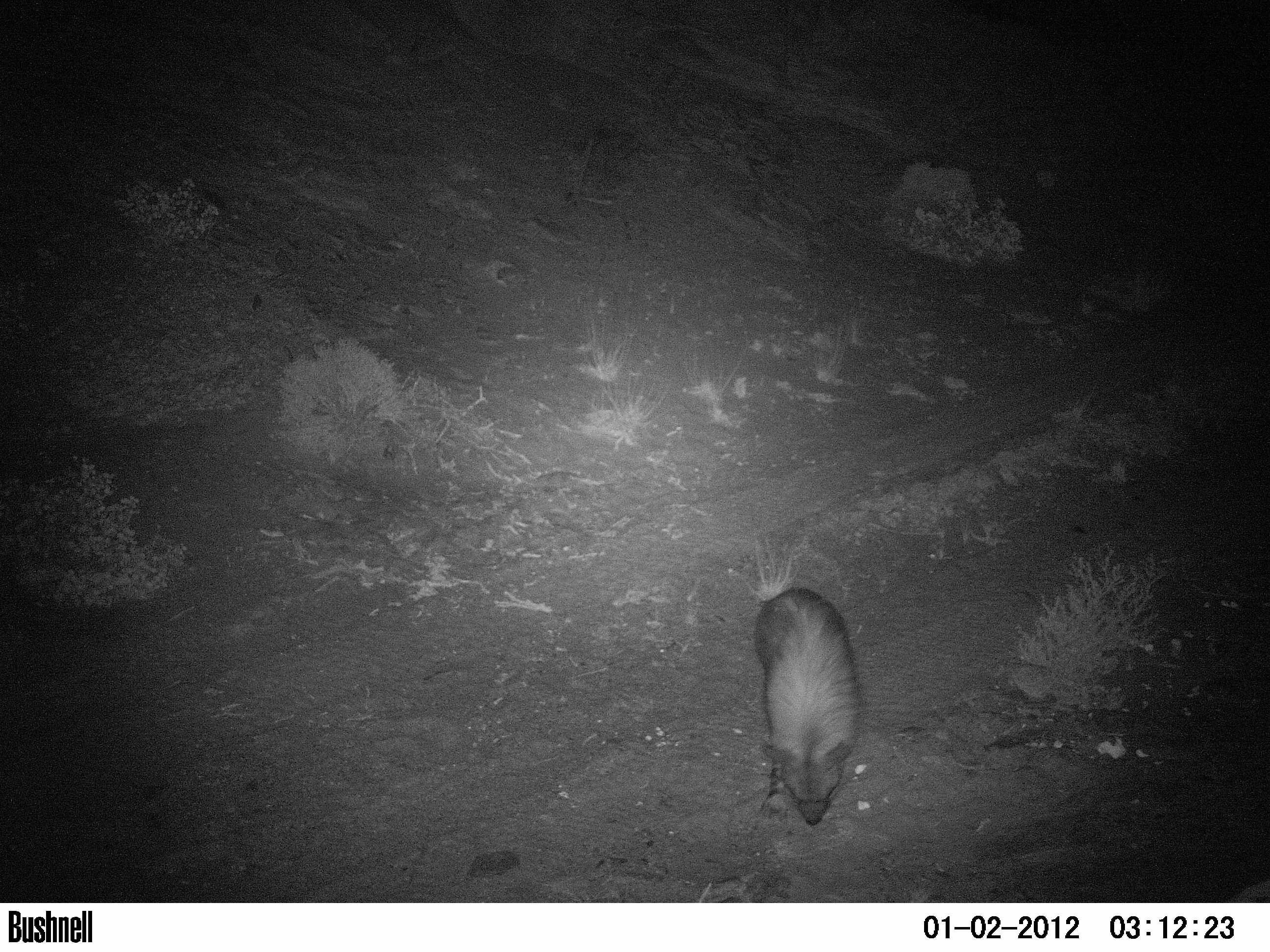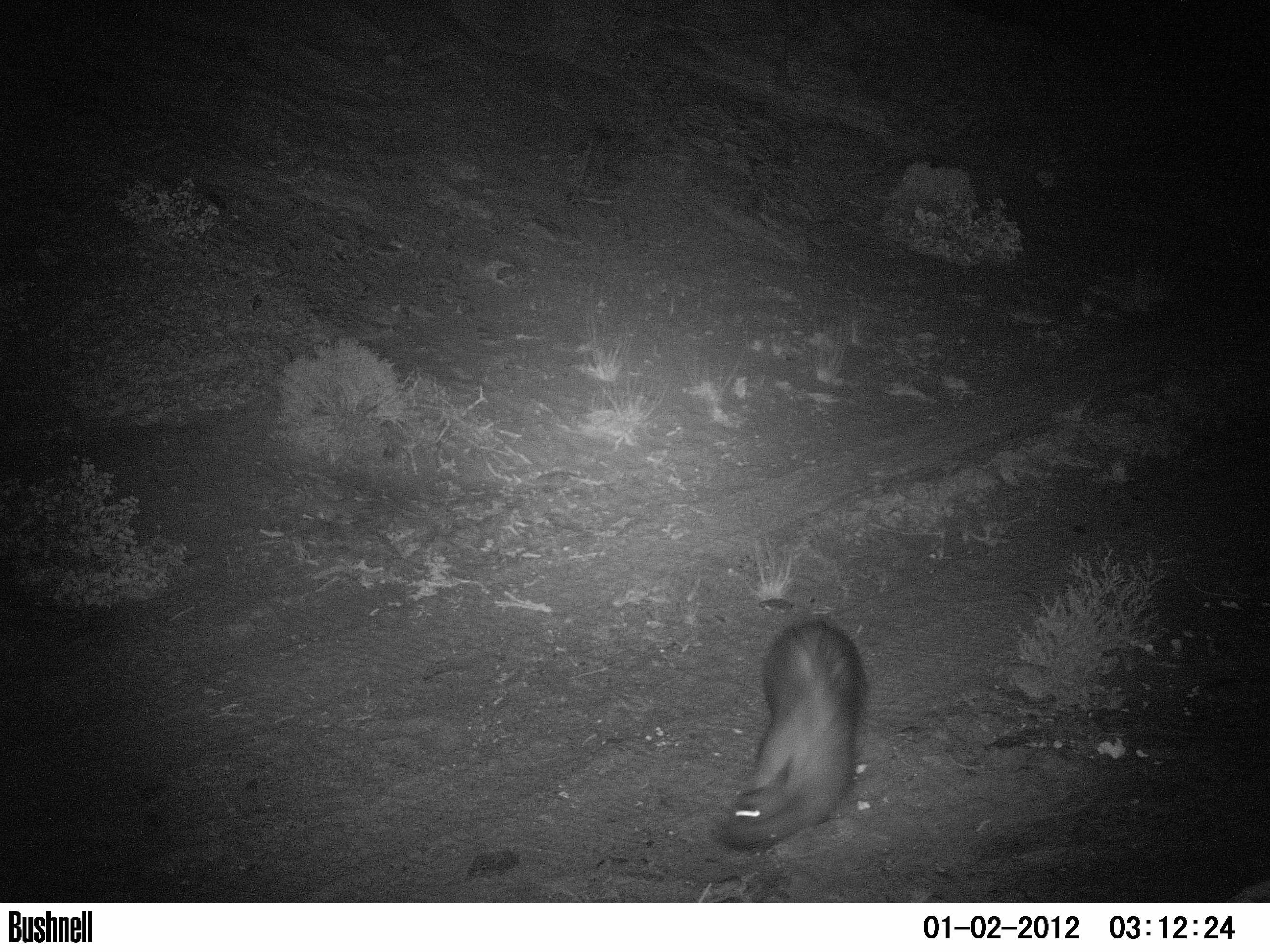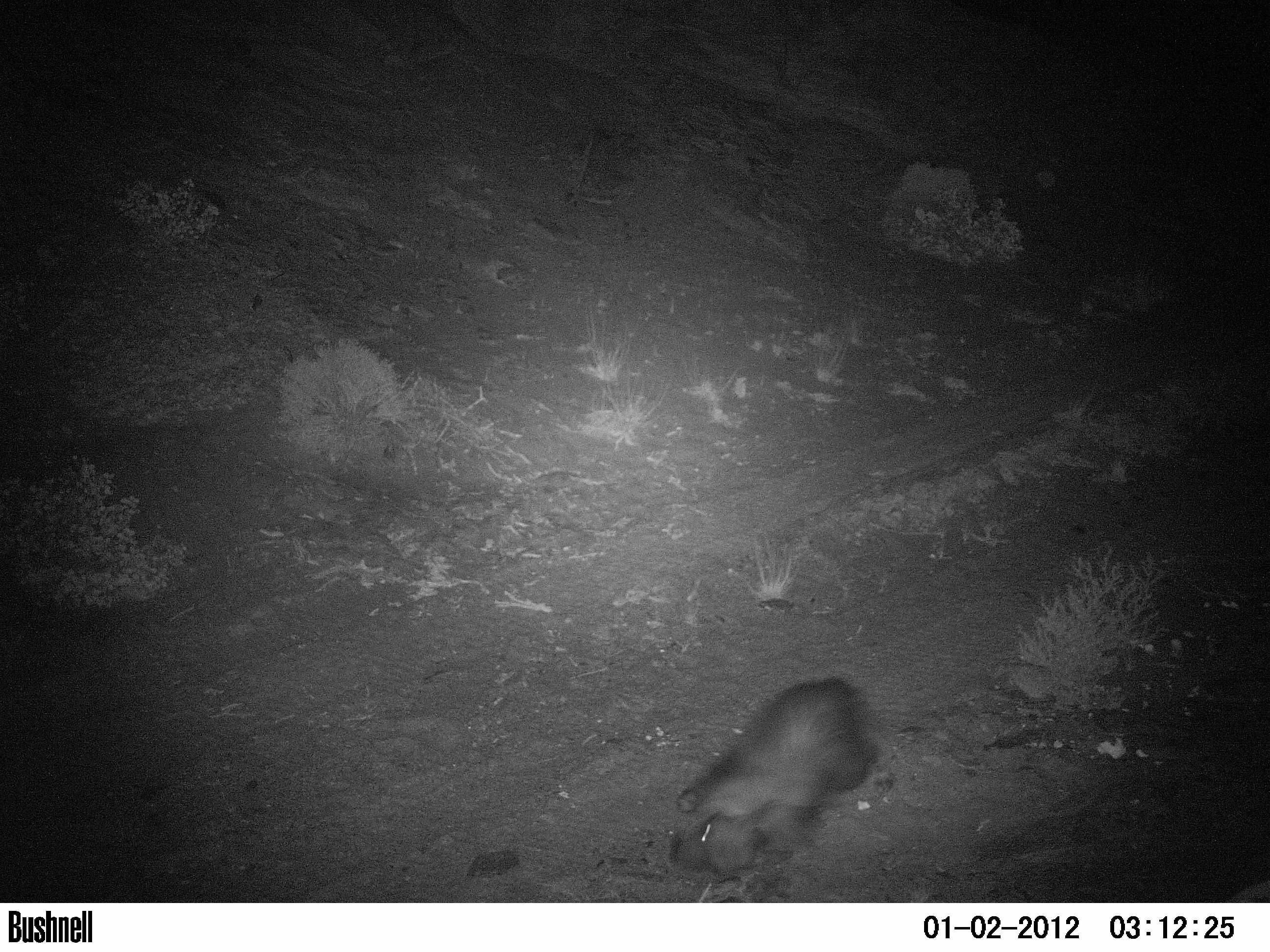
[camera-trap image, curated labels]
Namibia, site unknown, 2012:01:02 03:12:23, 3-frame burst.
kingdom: Animalia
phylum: Chordata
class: Mammalia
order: Carnivora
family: Hyaenidae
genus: Parahyaena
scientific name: Parahyaena brunnea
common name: brown hyena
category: hyaena brunnea